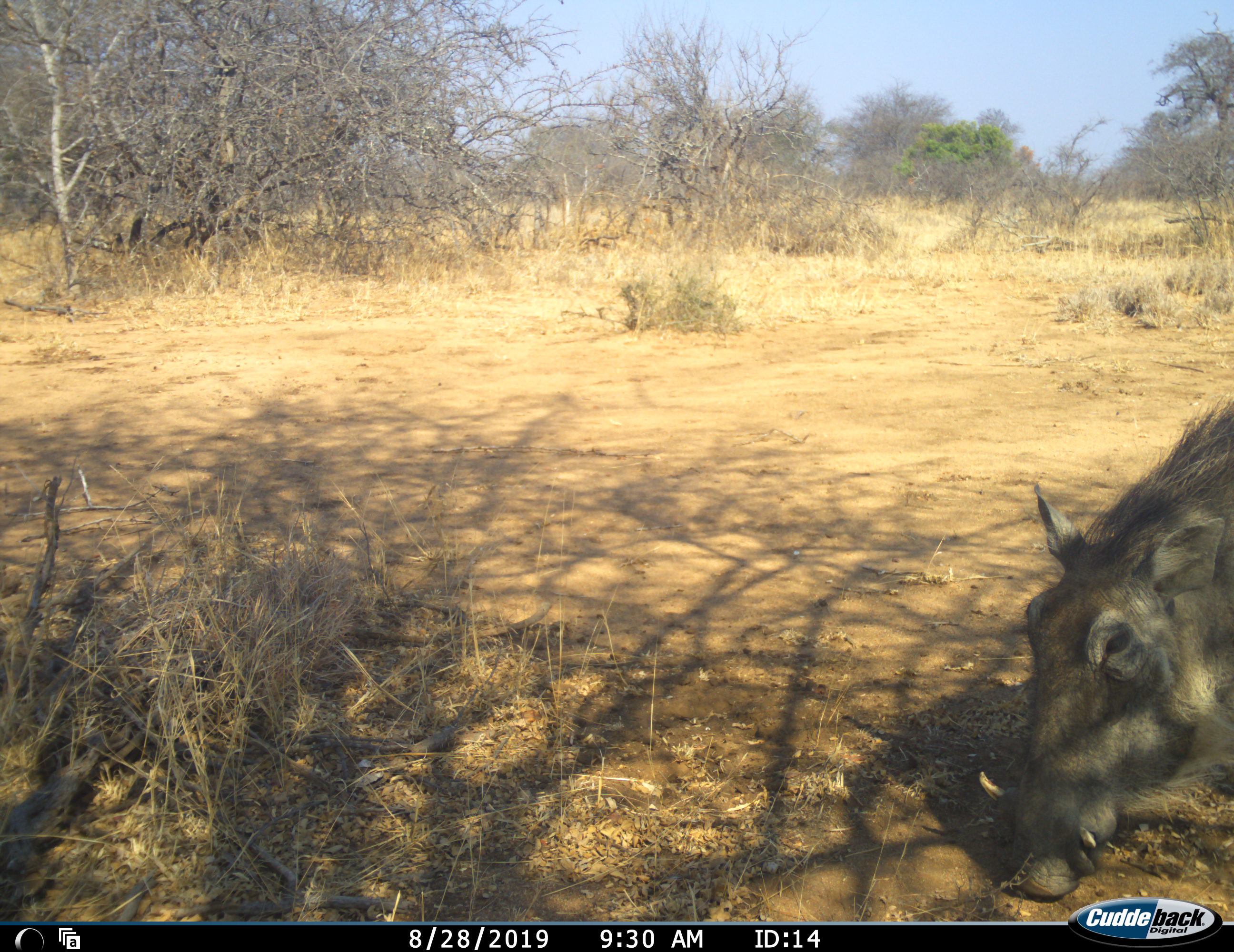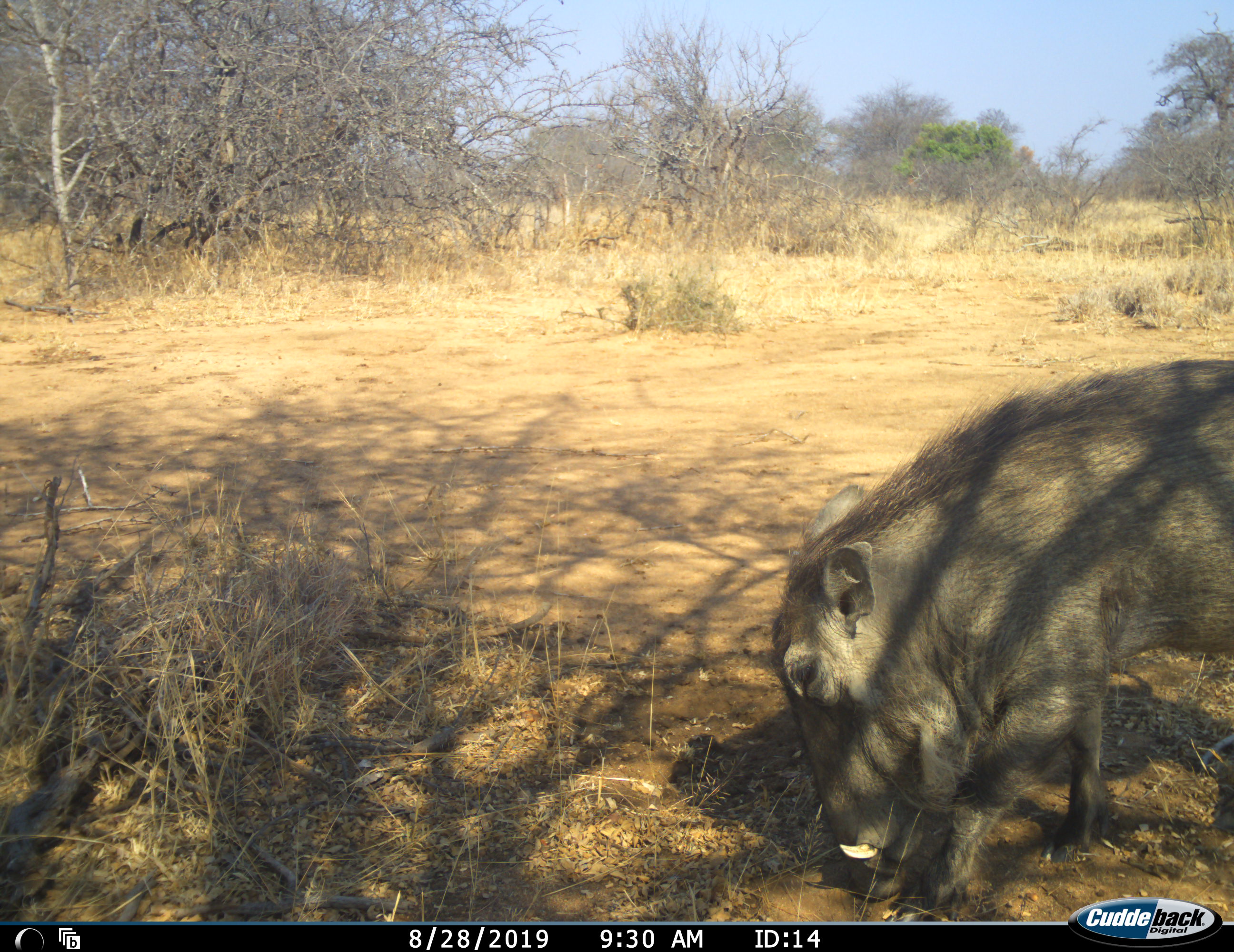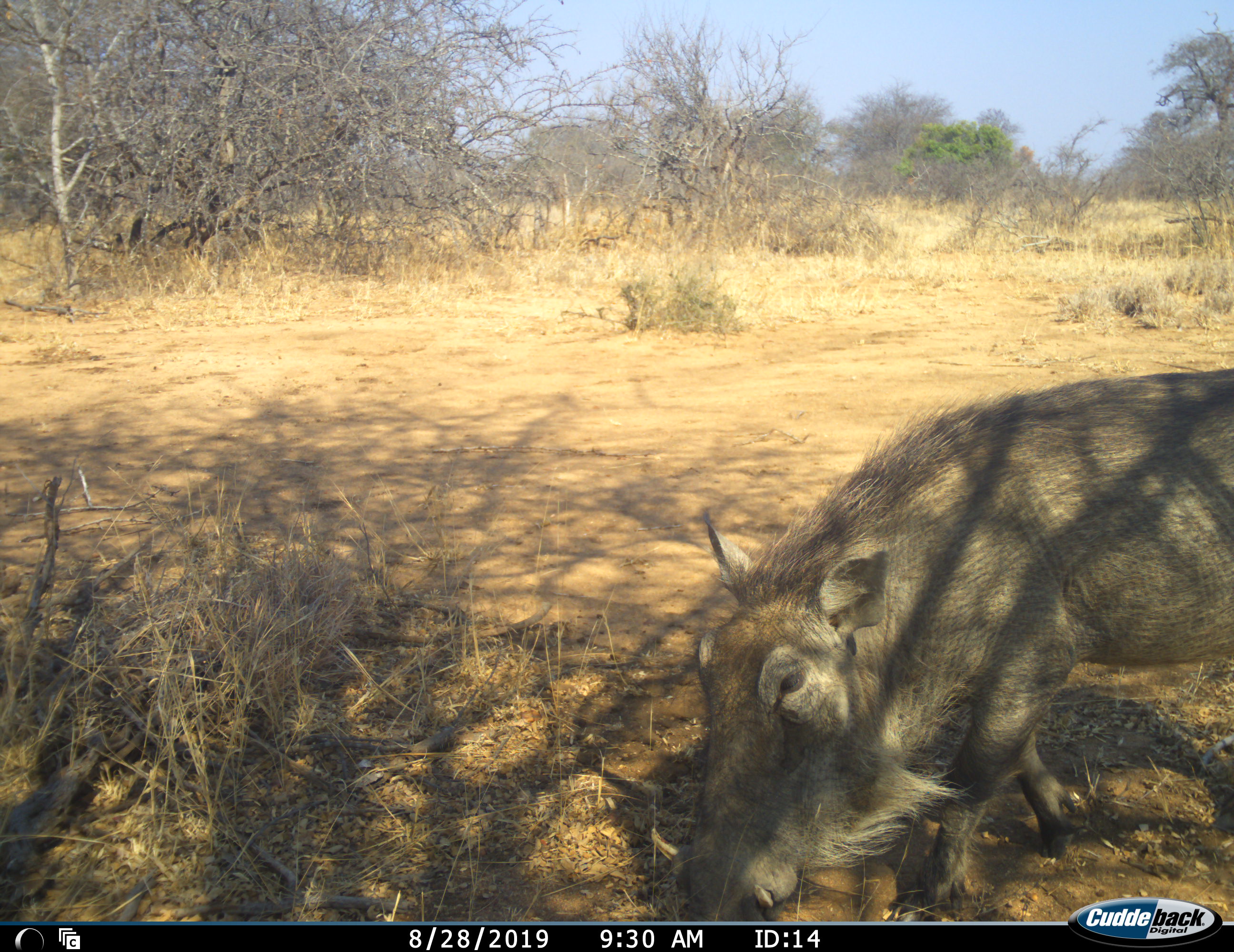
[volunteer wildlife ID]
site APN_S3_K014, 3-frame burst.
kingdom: Animalia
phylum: Chordata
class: Mammalia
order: Artiodactyla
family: Suidae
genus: Phacochoerus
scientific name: Phacochoerus africanus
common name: warthog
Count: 1.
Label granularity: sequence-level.